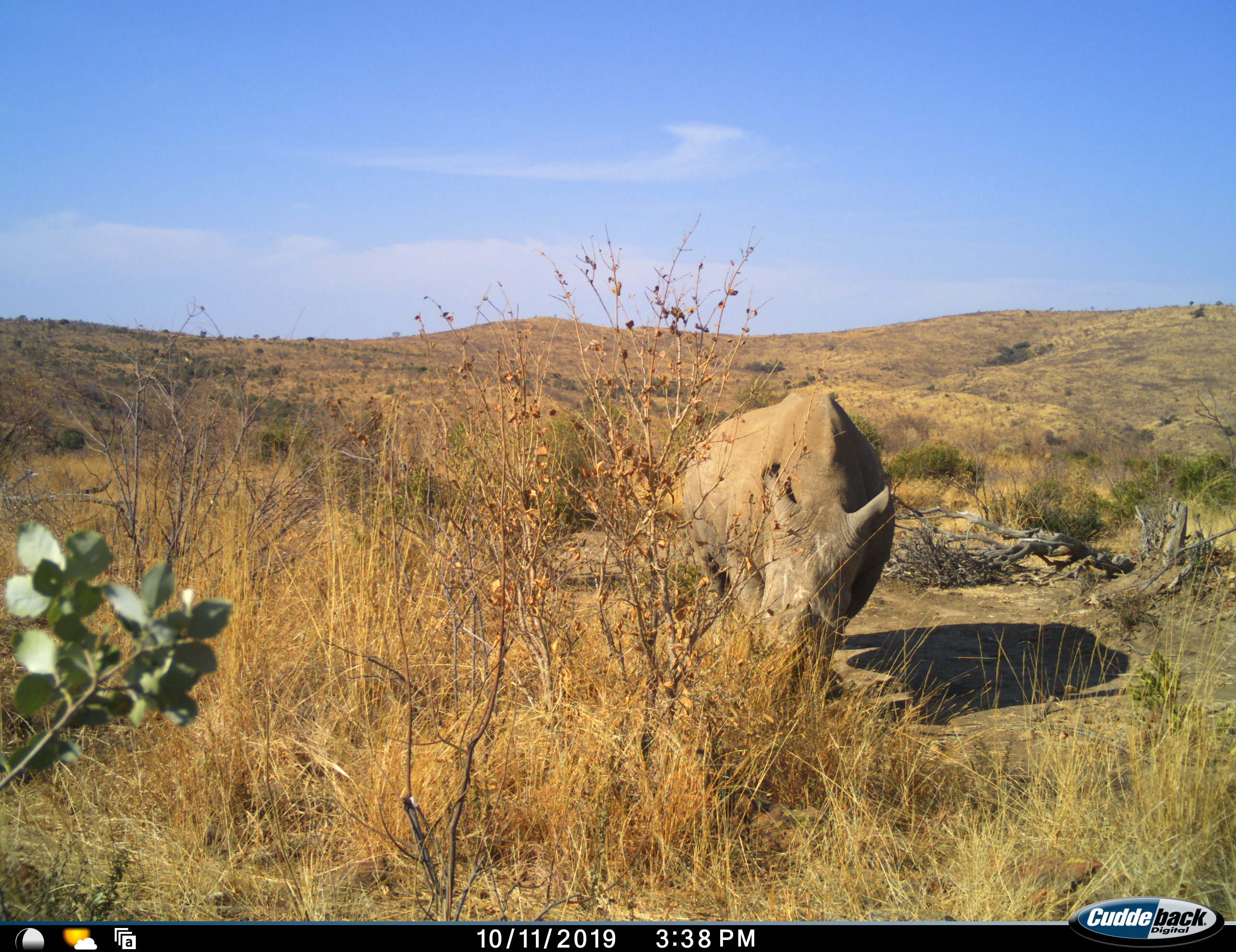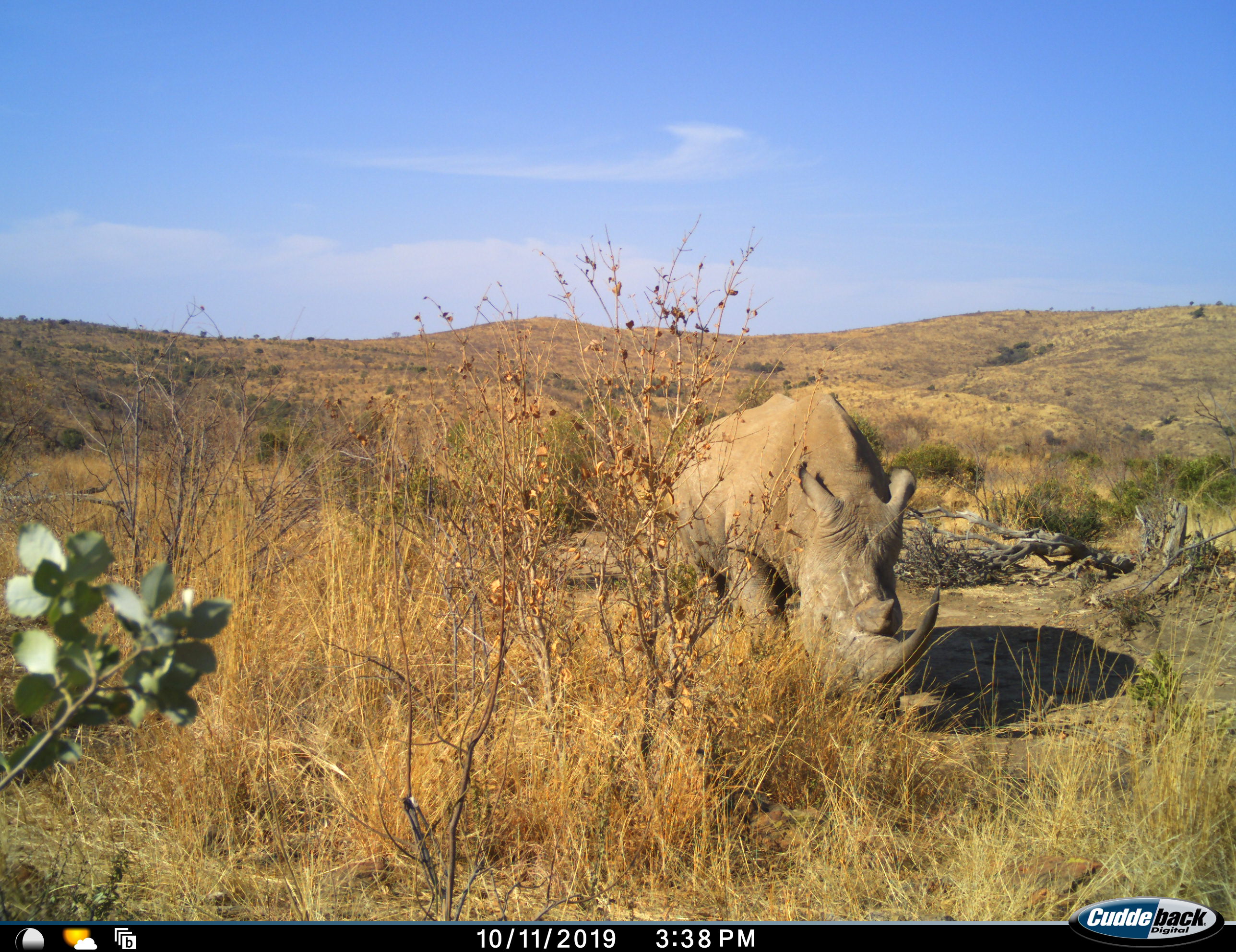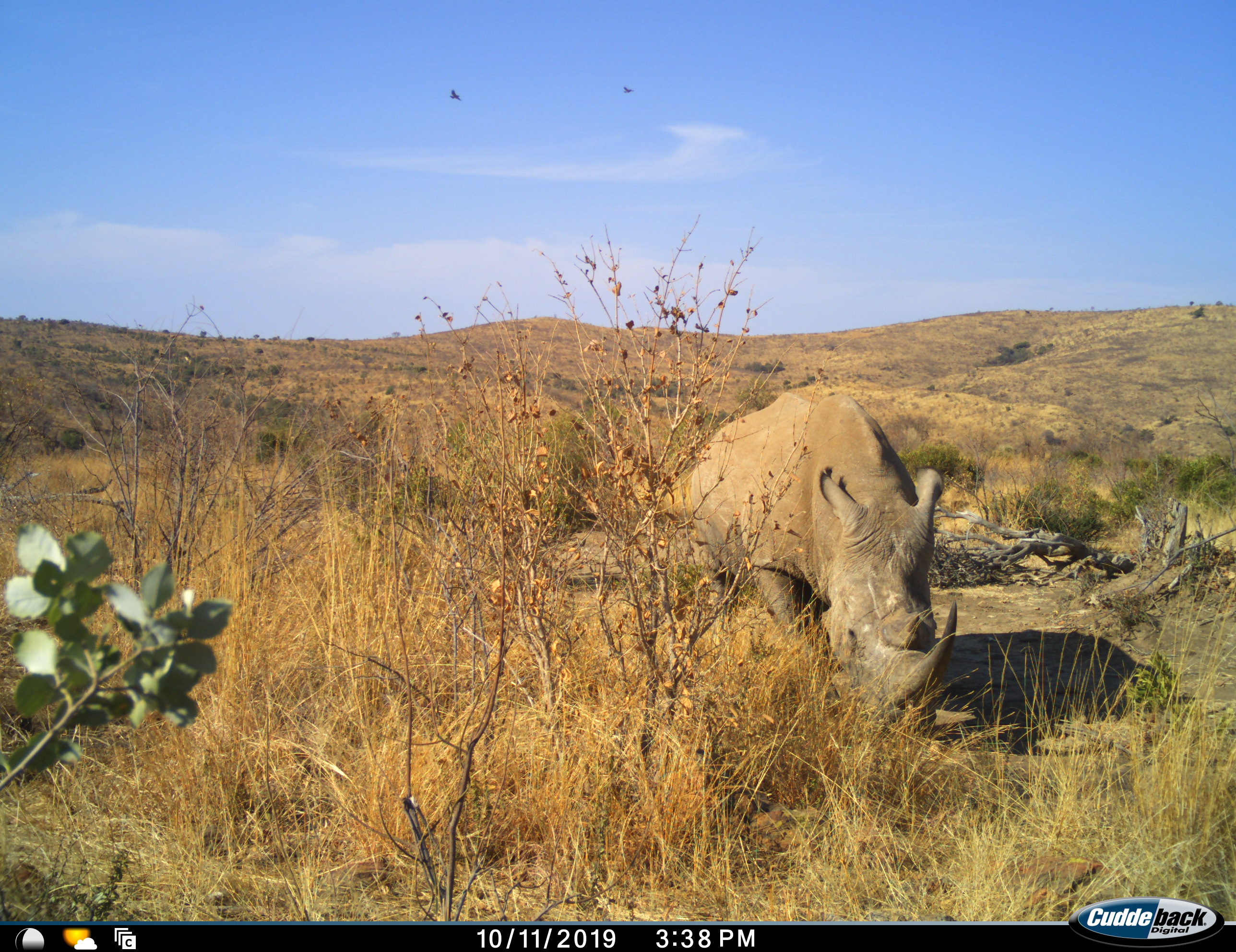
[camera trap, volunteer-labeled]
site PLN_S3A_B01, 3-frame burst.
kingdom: Animalia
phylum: Chordata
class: Mammalia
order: Perissodactyla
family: Rhinocerotidae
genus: Ceratotherium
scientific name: Ceratotherium simum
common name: white rhinoceros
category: rhinoceroswhite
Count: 1.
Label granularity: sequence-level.